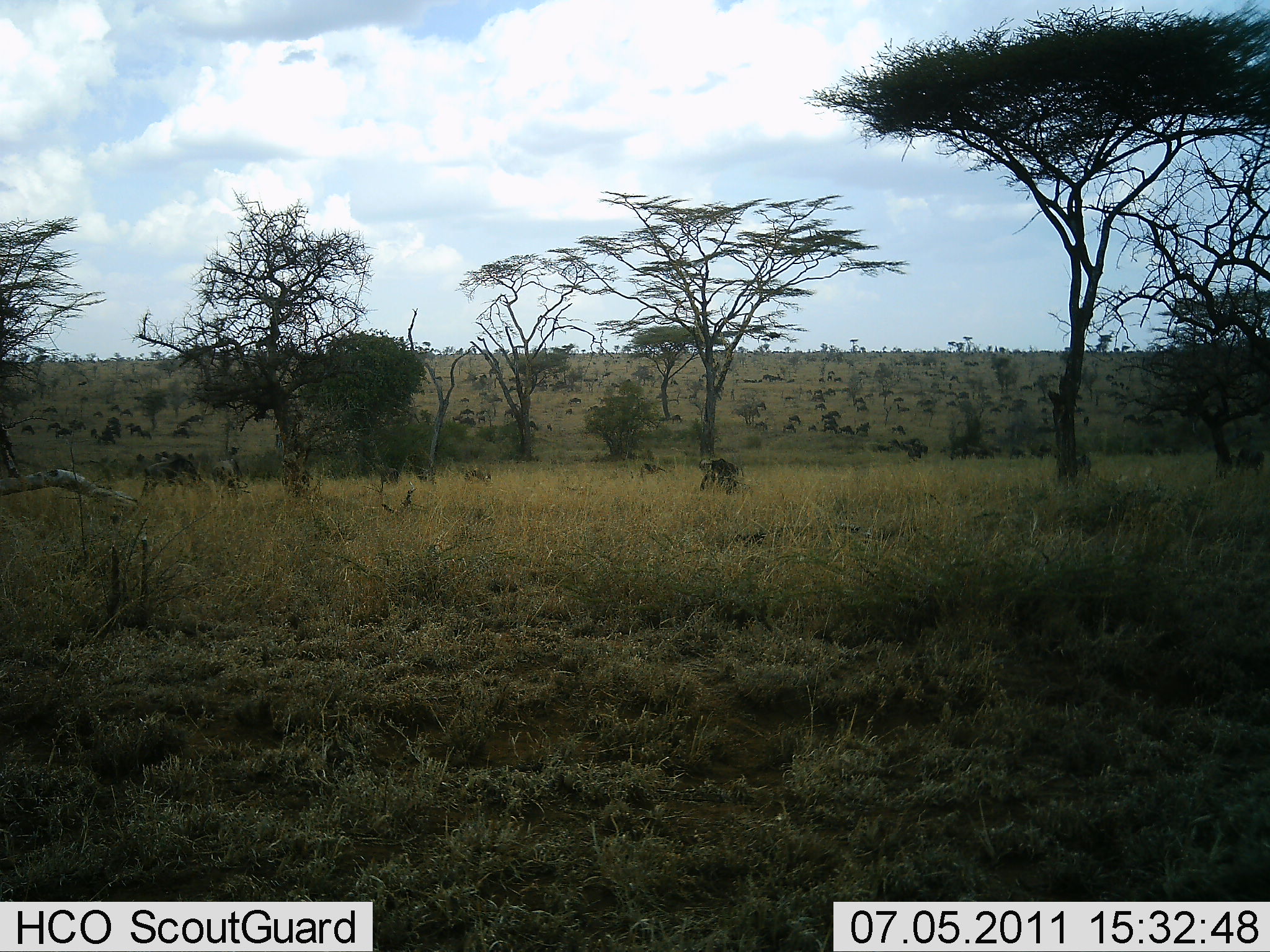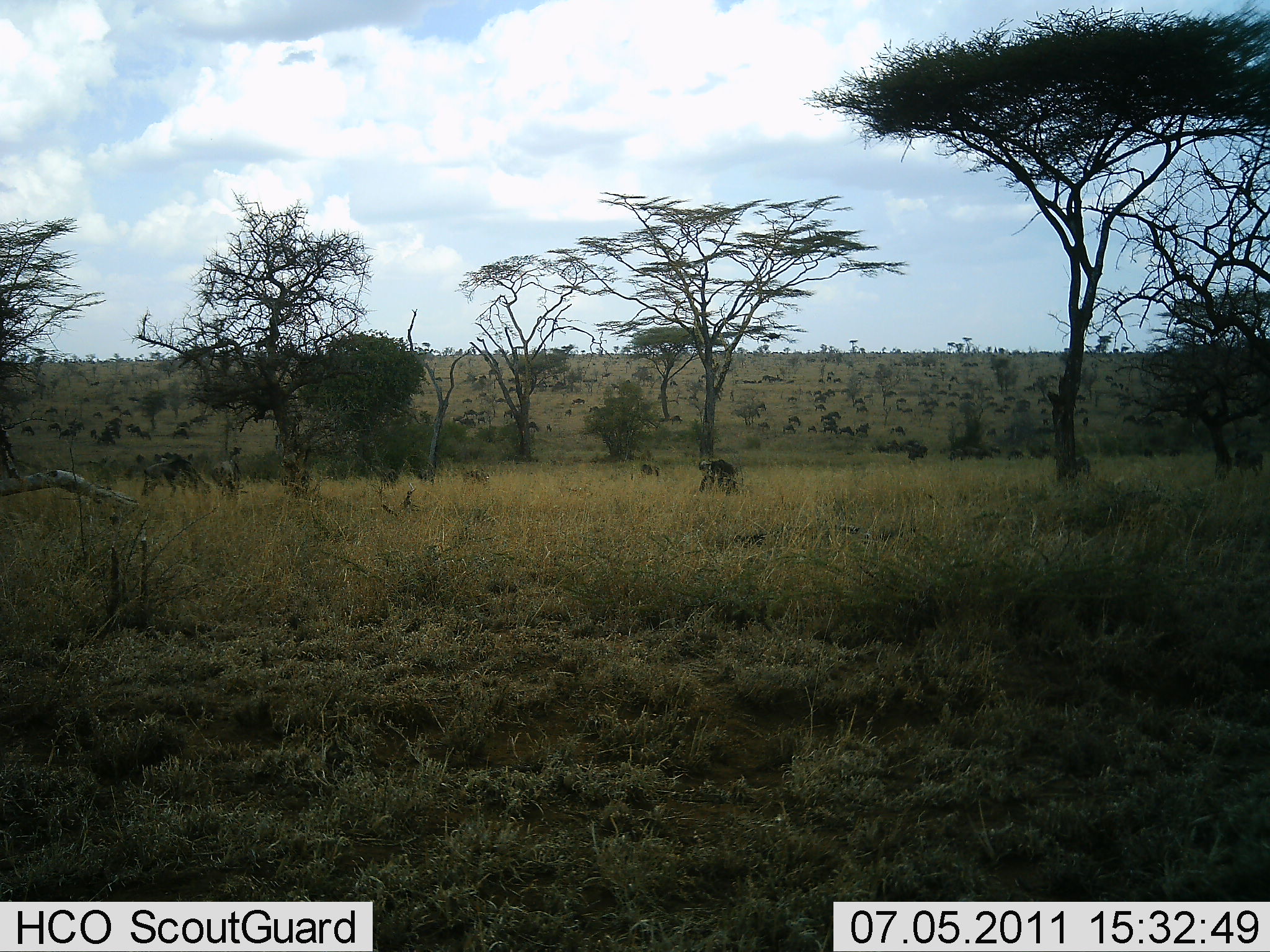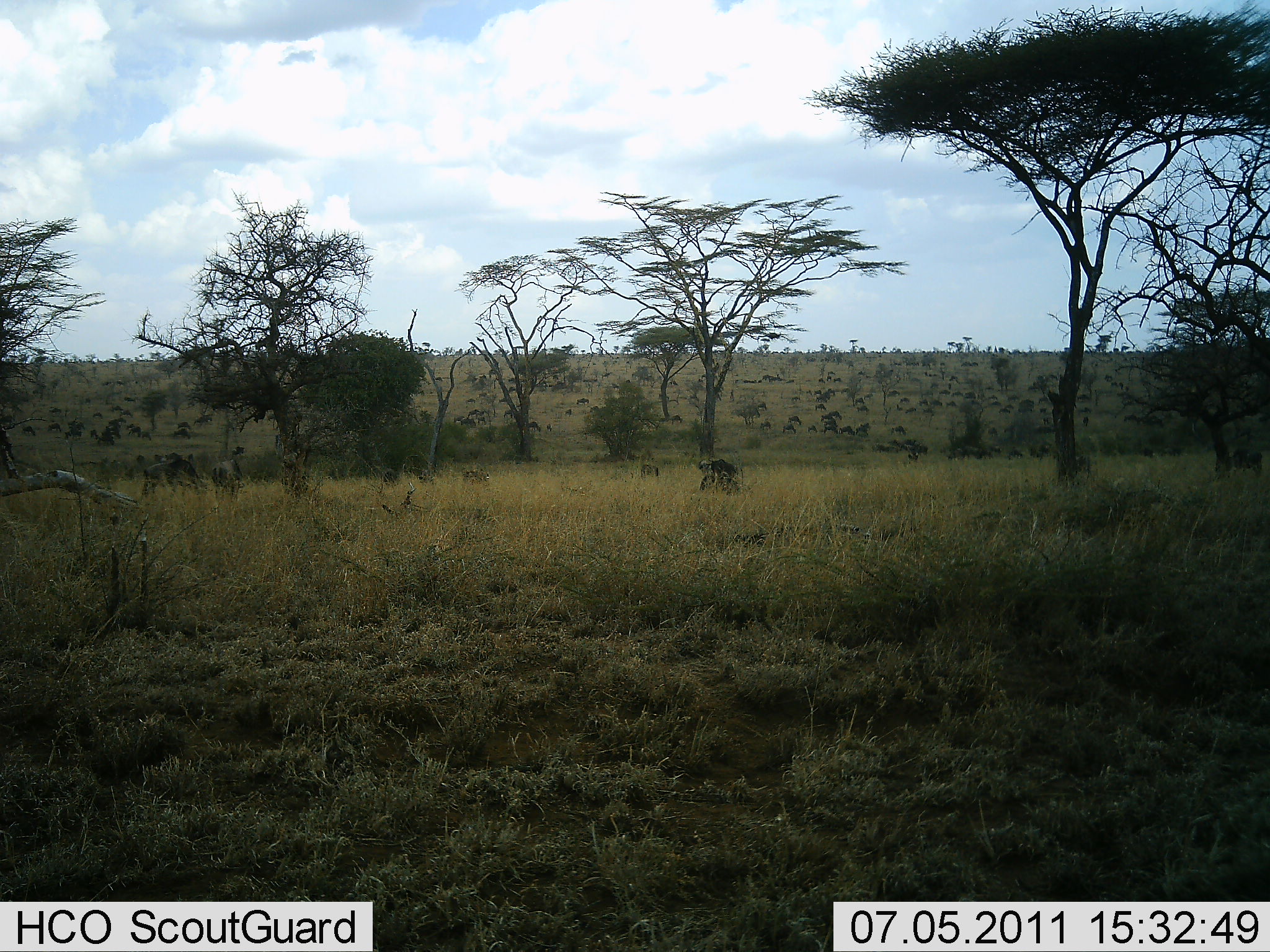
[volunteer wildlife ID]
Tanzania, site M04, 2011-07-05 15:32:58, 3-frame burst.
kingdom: Animalia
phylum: Chordata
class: Mammalia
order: Artiodactyla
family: Bovidae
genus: Connochaetes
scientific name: Connochaetes taurinus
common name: blue wildebeest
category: wildebeest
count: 51+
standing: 40%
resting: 10%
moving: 80%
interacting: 0%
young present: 0%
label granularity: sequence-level